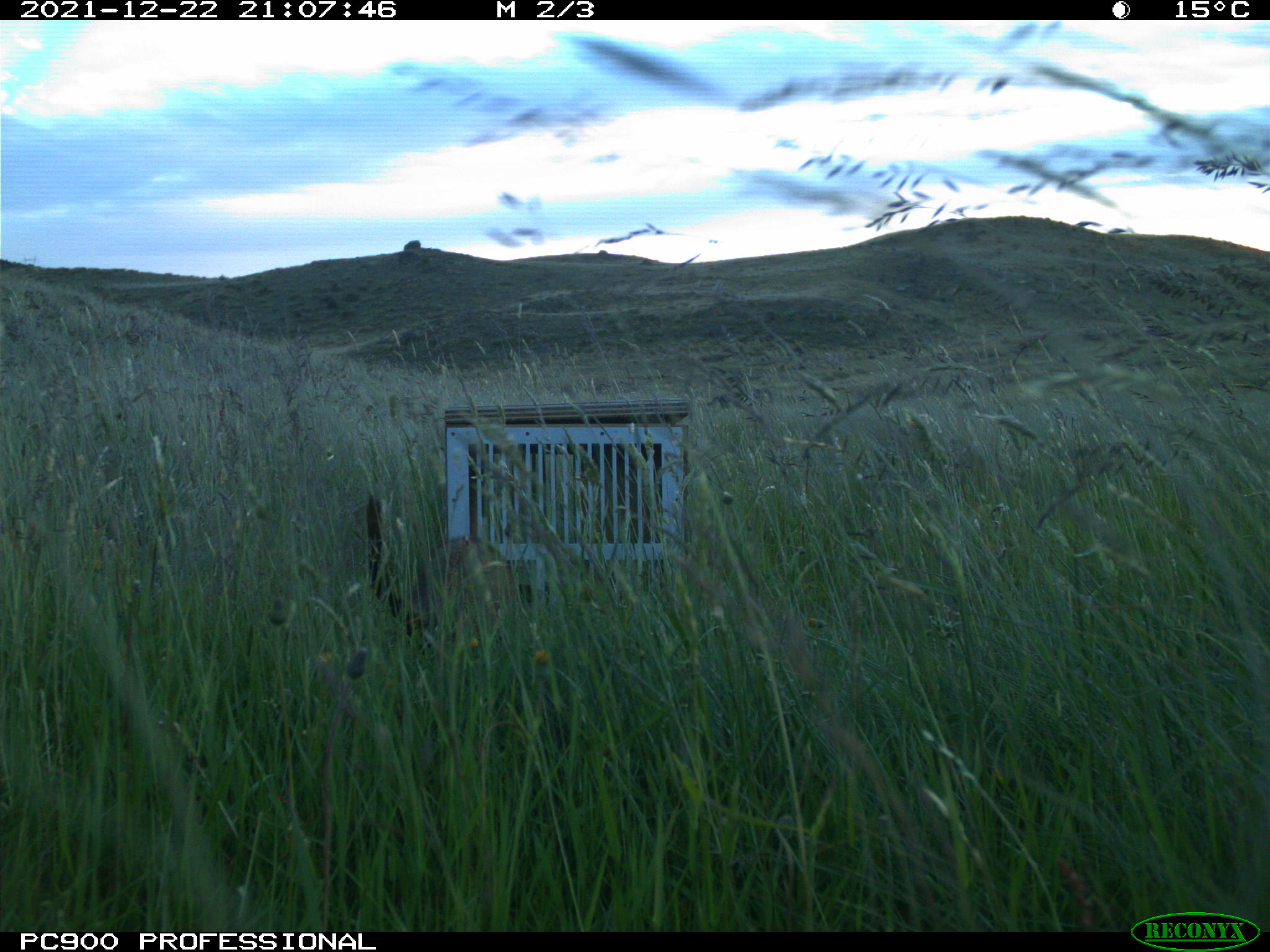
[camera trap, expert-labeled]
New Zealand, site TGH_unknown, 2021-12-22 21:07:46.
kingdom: Animalia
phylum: Chordata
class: Mammalia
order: Carnivora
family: Mustelidae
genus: Mustela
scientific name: Mustela furo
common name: ferret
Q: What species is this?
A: Ferret (Mustela furo).